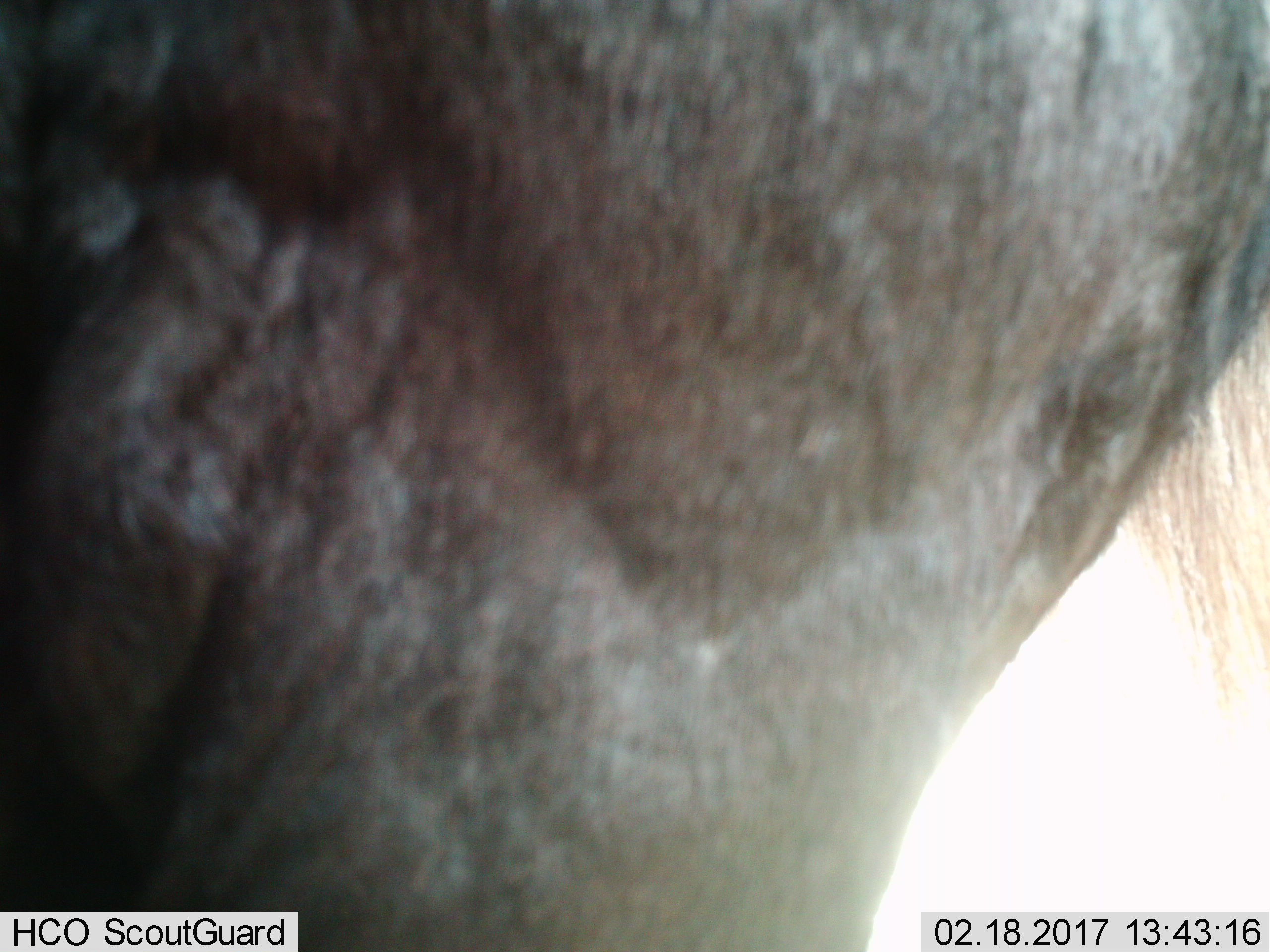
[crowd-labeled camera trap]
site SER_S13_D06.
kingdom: Animalia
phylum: Chordata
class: Mammalia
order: Artiodactyla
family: Bovidae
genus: Connochaetes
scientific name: Connochaetes taurinus taurinus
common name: blue wildebeest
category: wildebeestblue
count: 1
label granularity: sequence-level